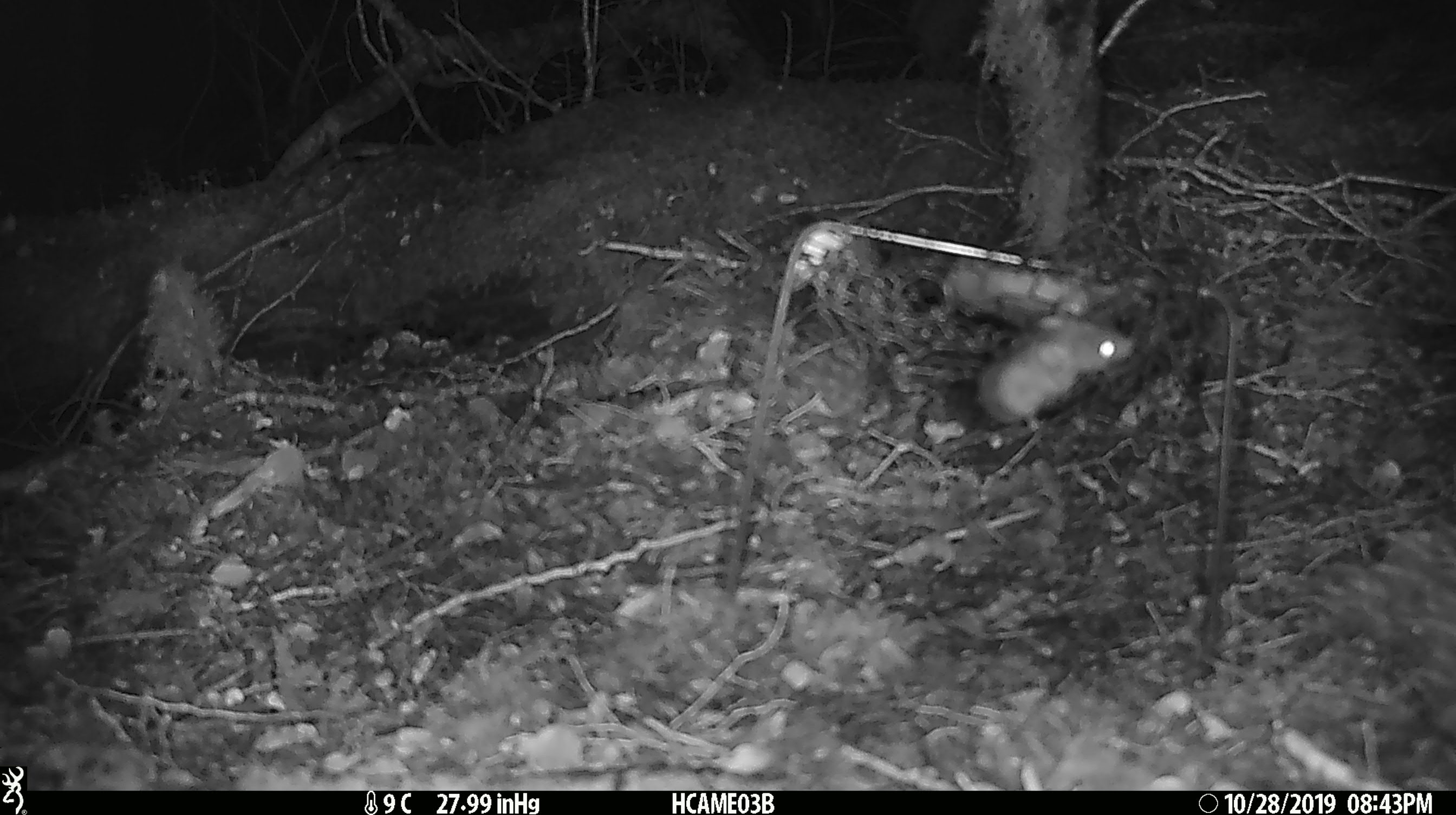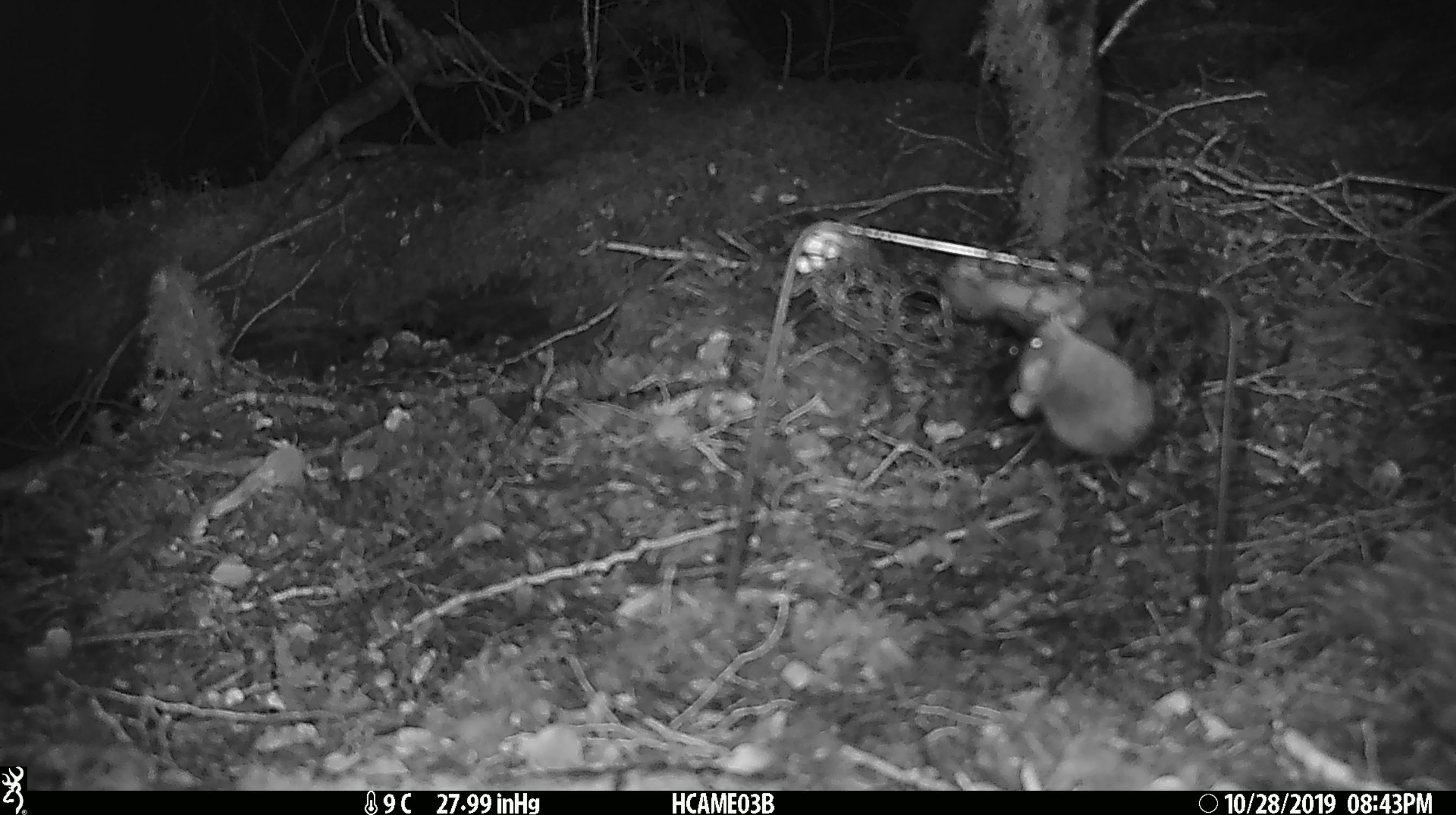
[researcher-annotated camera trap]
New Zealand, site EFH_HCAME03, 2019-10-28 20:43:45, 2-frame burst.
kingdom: Animalia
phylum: Chordata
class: Mammalia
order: Rodentia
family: Muridae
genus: Mus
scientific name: Mus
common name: mouse